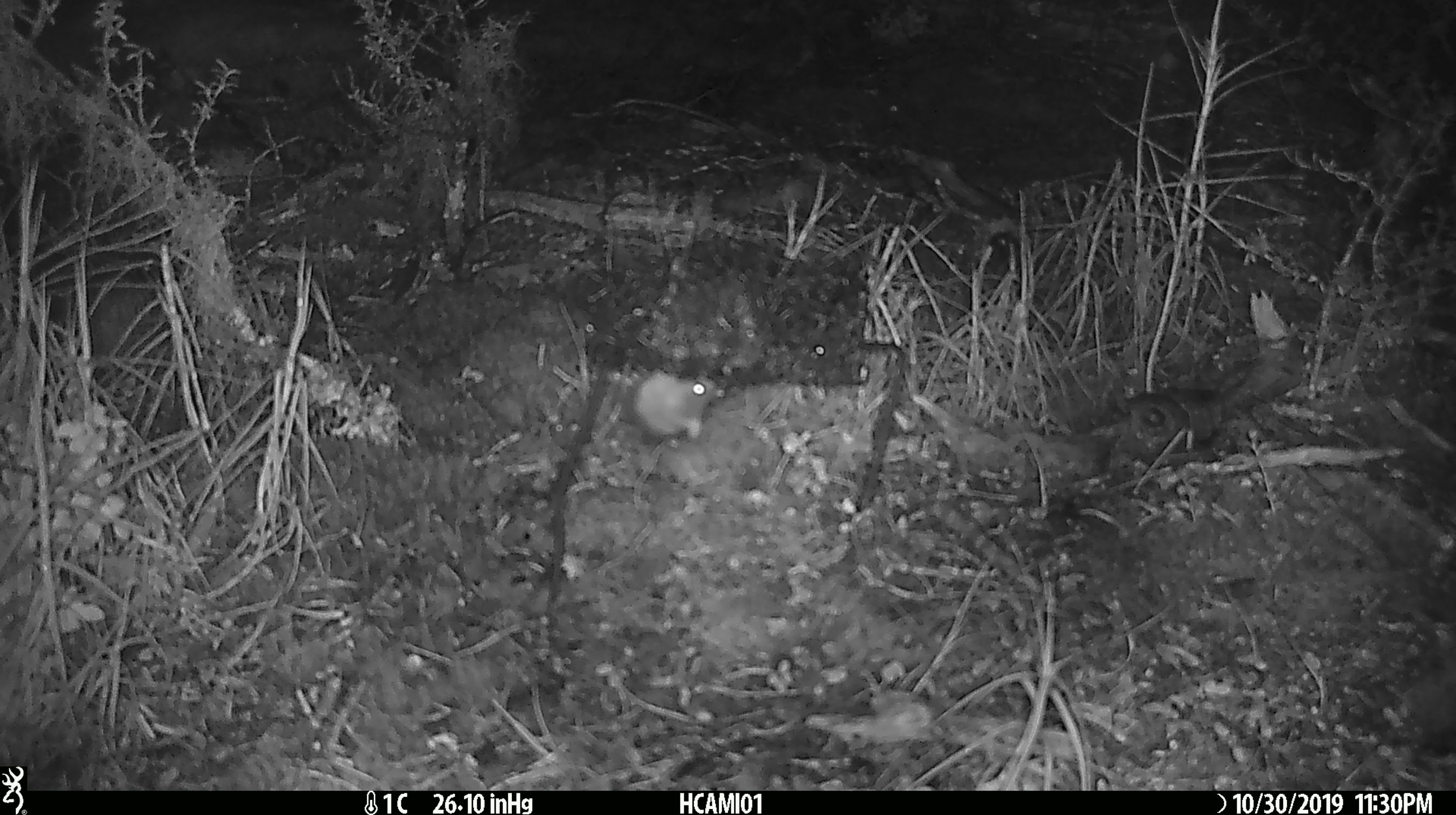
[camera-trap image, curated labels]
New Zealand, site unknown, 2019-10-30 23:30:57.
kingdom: Animalia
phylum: Chordata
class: Mammalia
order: Rodentia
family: Muridae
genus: Mus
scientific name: Mus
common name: mouse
Mouse (Mus).